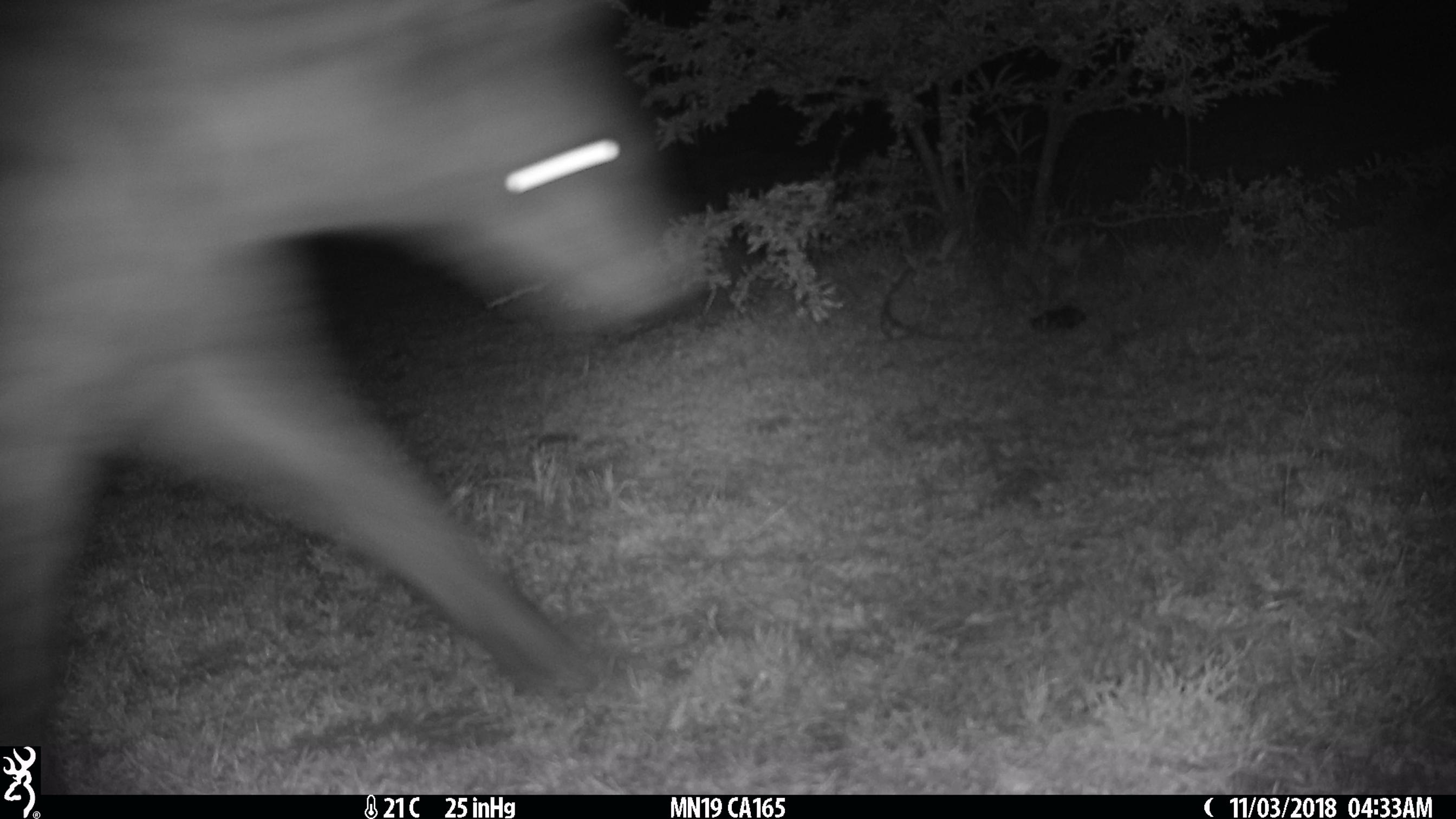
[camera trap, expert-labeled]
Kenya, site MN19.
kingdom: Animalia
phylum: Chordata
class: Mammalia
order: Carnivora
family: Hyaenidae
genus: Crocuta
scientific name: Crocuta crocuta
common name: spotted hyena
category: hyena spotted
Hyena spotted (spotted hyena) (Crocuta crocuta).